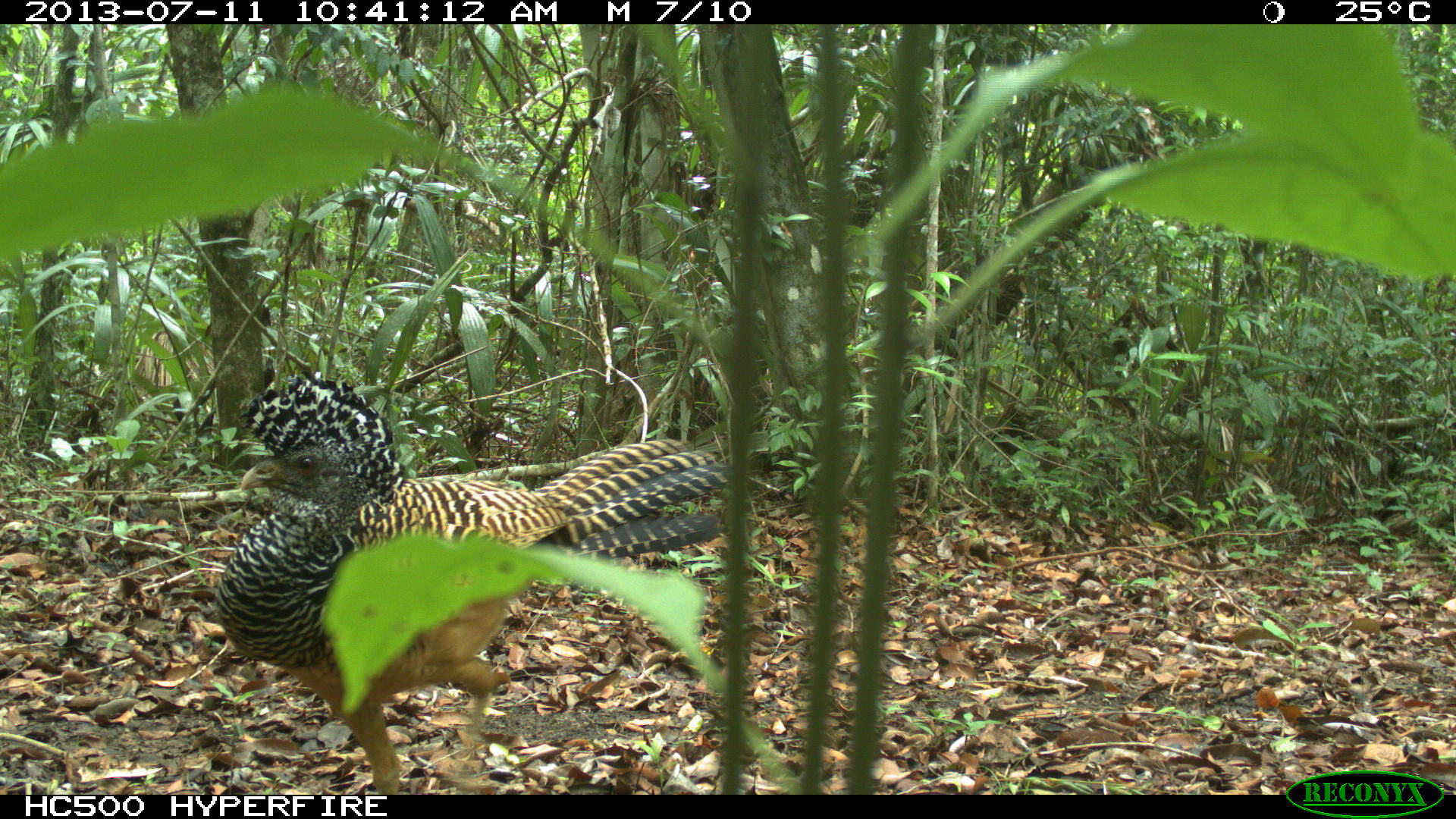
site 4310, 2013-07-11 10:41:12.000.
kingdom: Animalia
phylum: Chordata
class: Aves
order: Galliformes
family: Cracidae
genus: Crax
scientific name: Crax rubra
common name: great curassow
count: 3